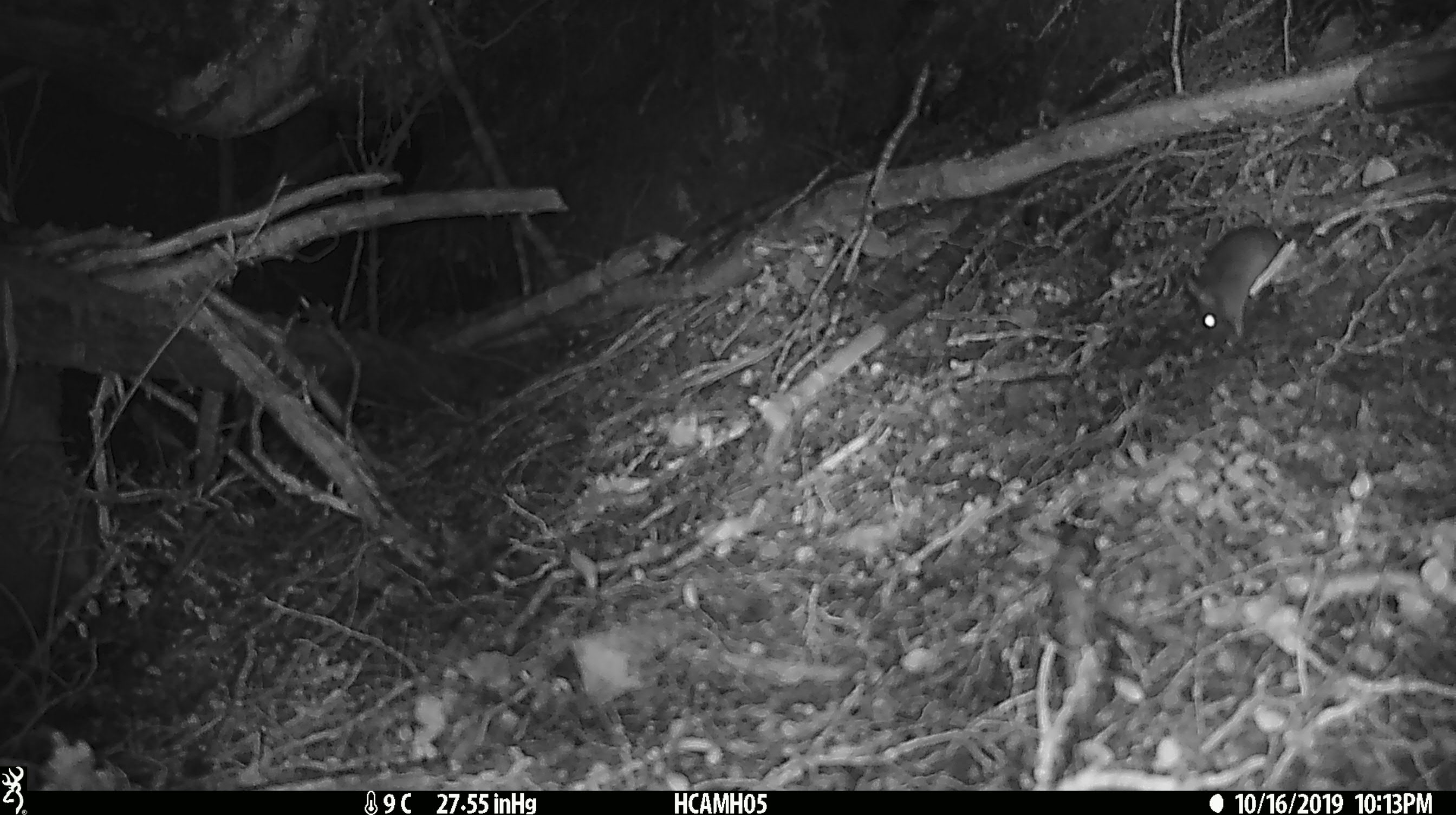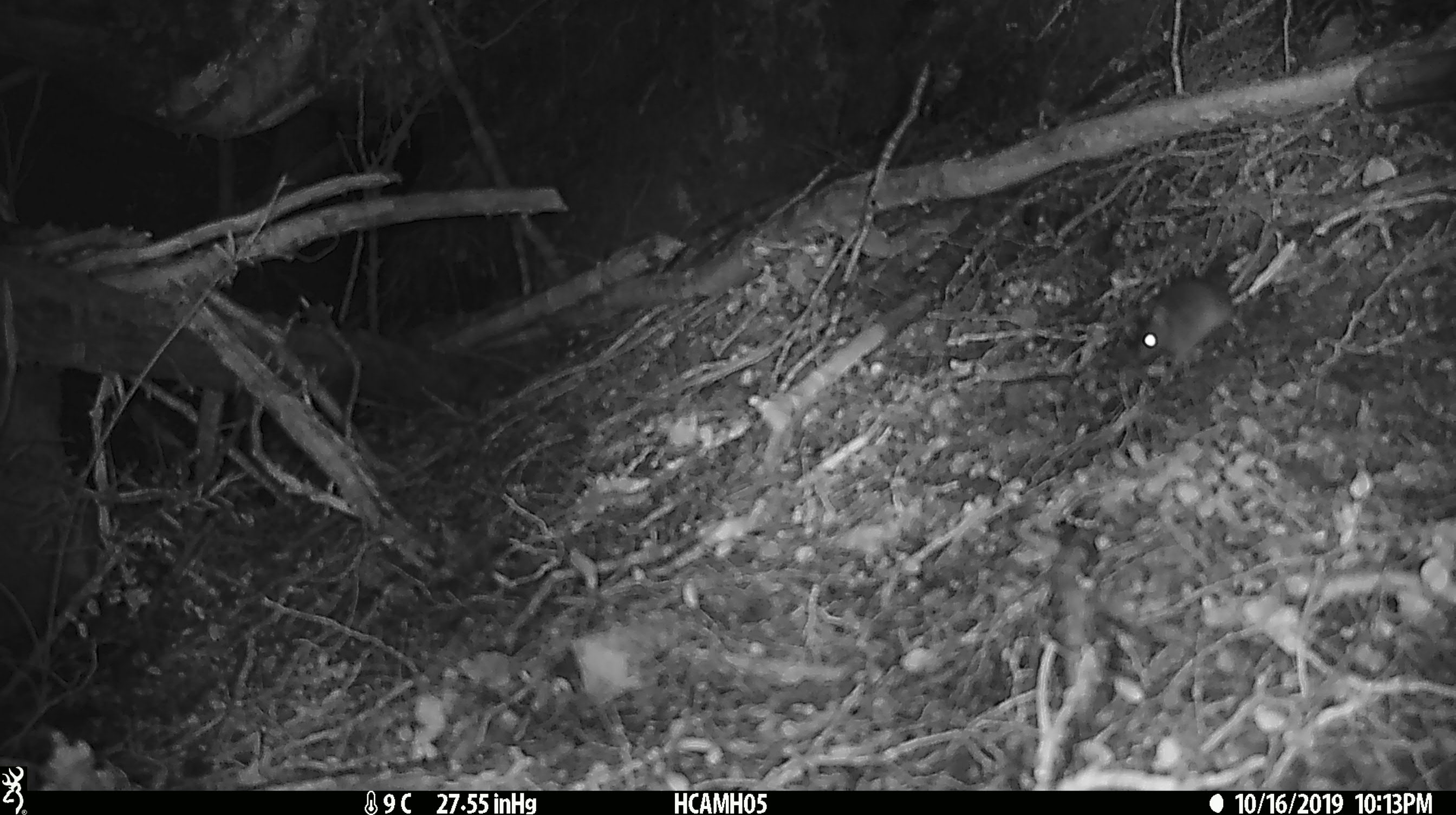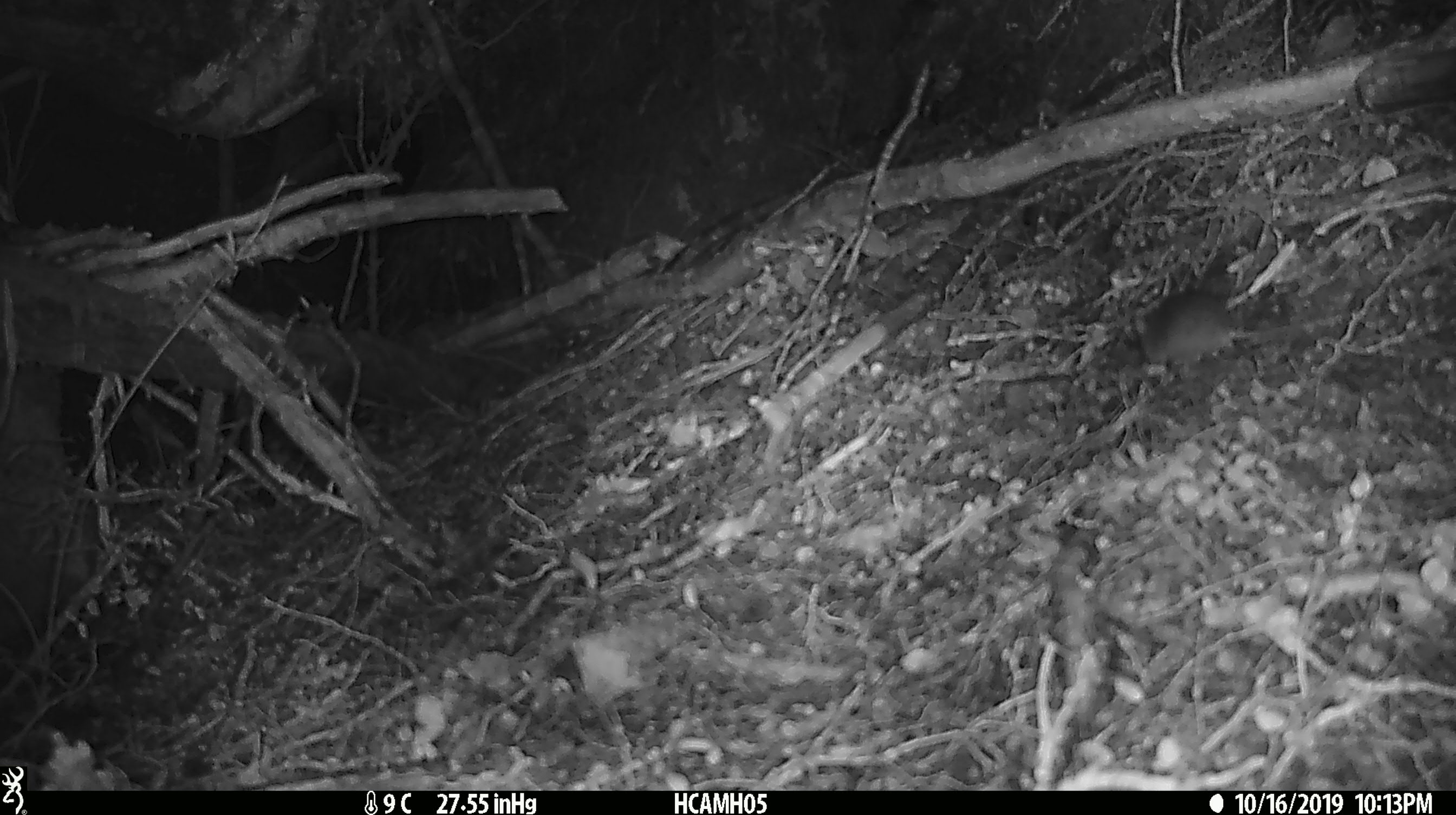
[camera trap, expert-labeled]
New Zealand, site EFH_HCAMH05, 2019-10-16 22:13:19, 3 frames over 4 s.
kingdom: Animalia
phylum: Chordata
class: Mammalia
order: Rodentia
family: Muridae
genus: Mus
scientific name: Mus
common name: mouse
Mouse (Mus).